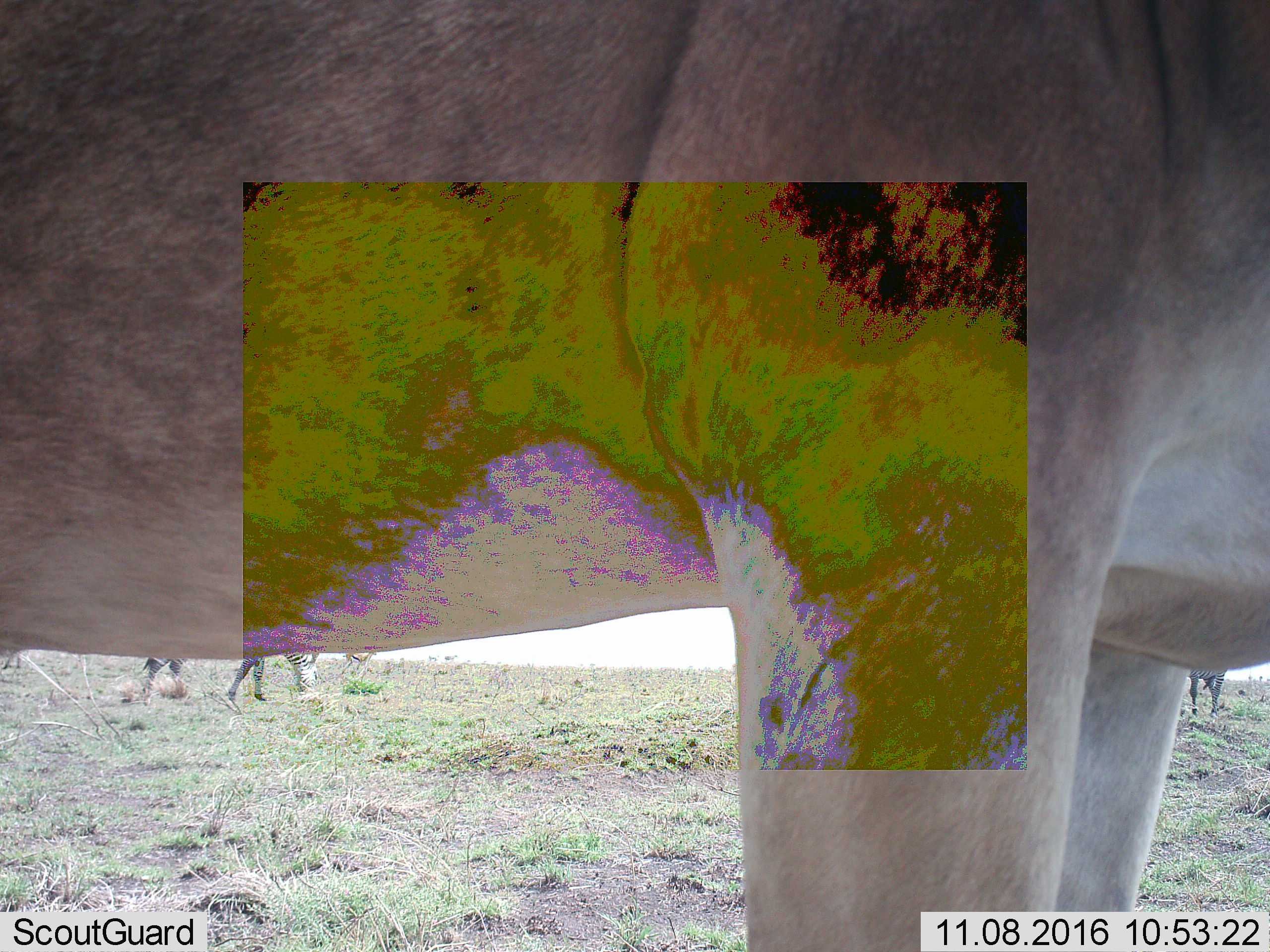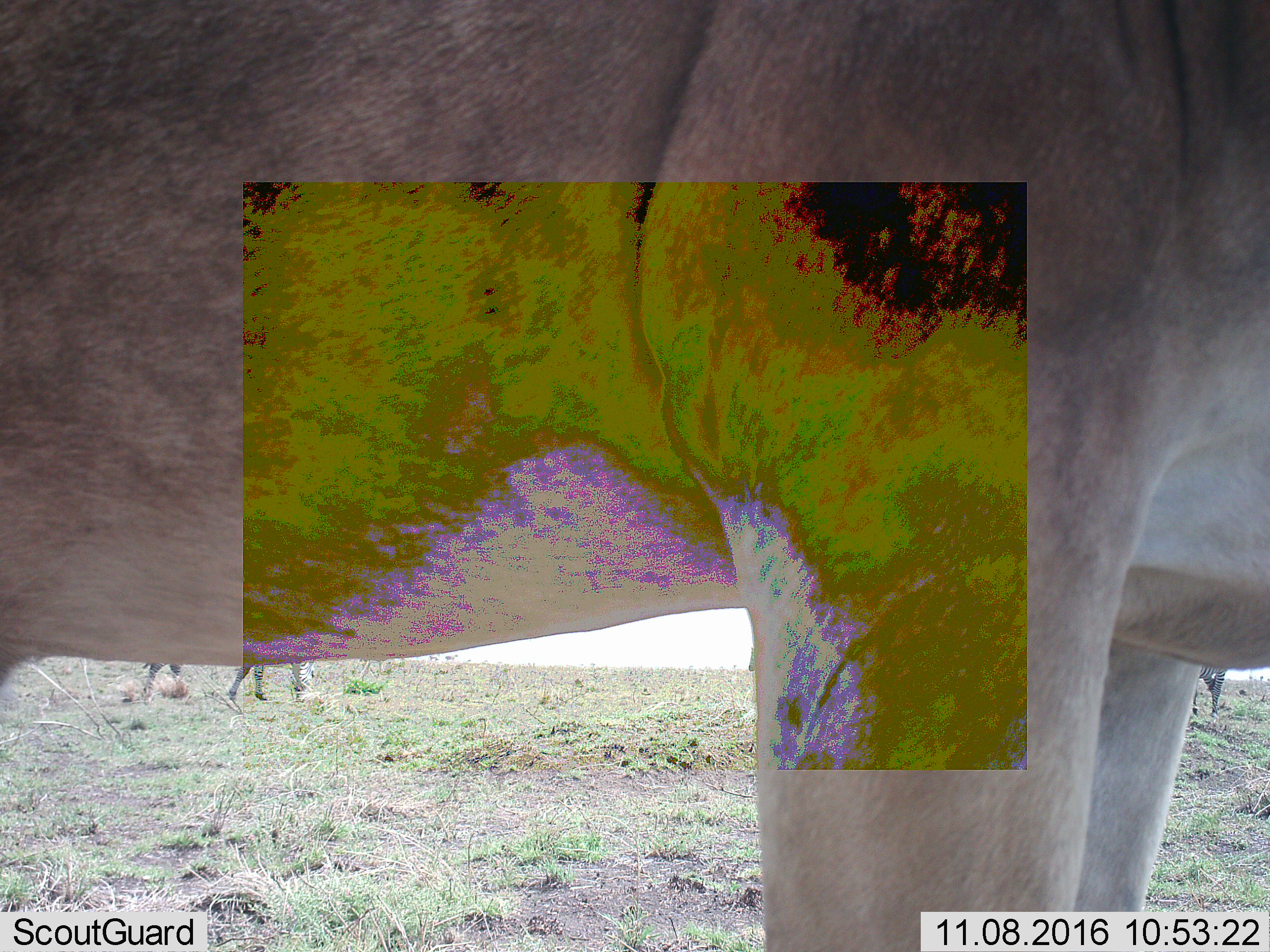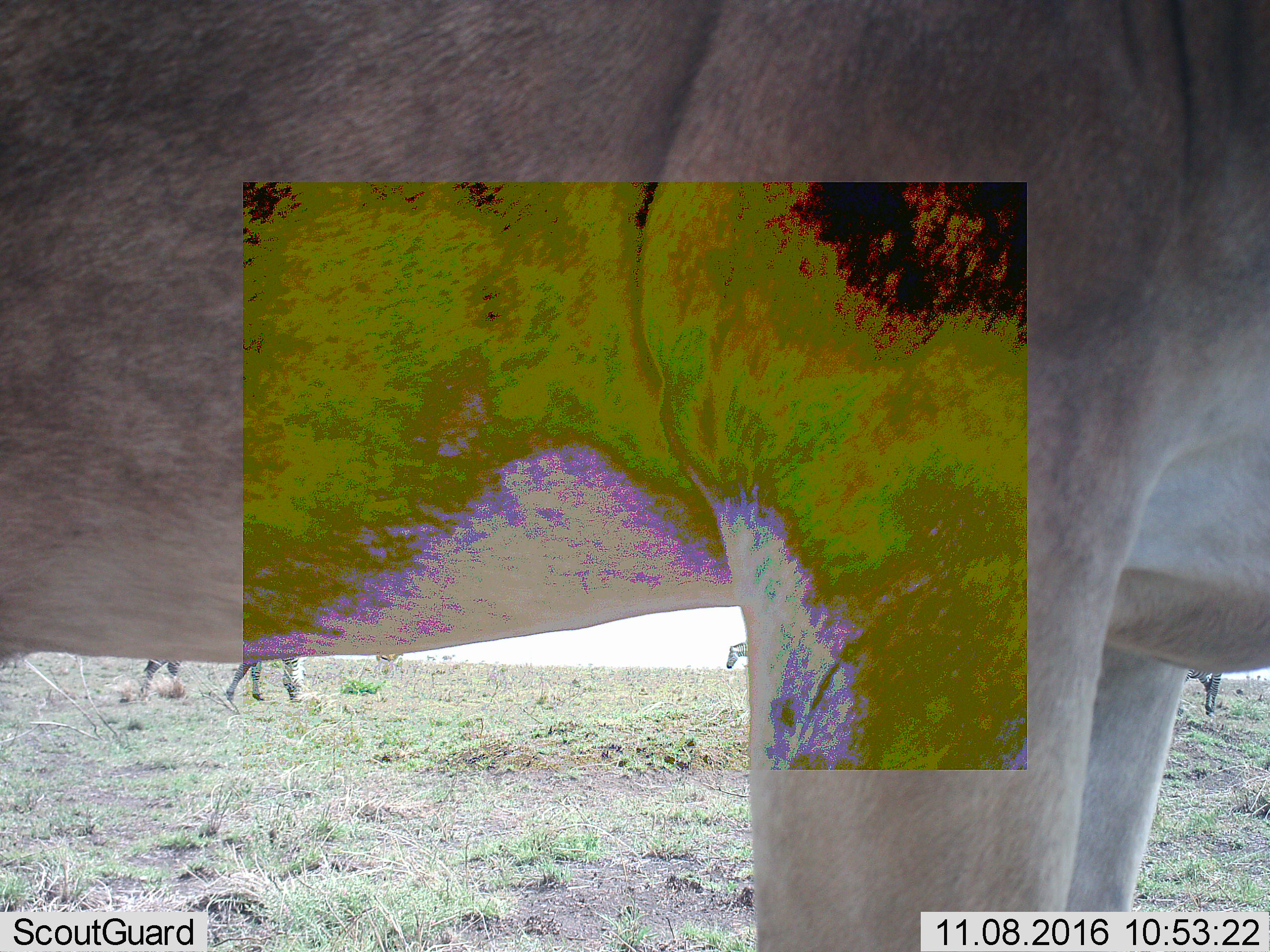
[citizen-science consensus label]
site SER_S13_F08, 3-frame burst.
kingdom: Animalia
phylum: Chordata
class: Mammalia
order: Perissodactyla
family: Equidae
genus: Equus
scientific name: Equus quagga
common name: plains zebra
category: zebraplains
Zebraplains (plains zebra) (Equus quagga), count 3. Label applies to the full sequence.